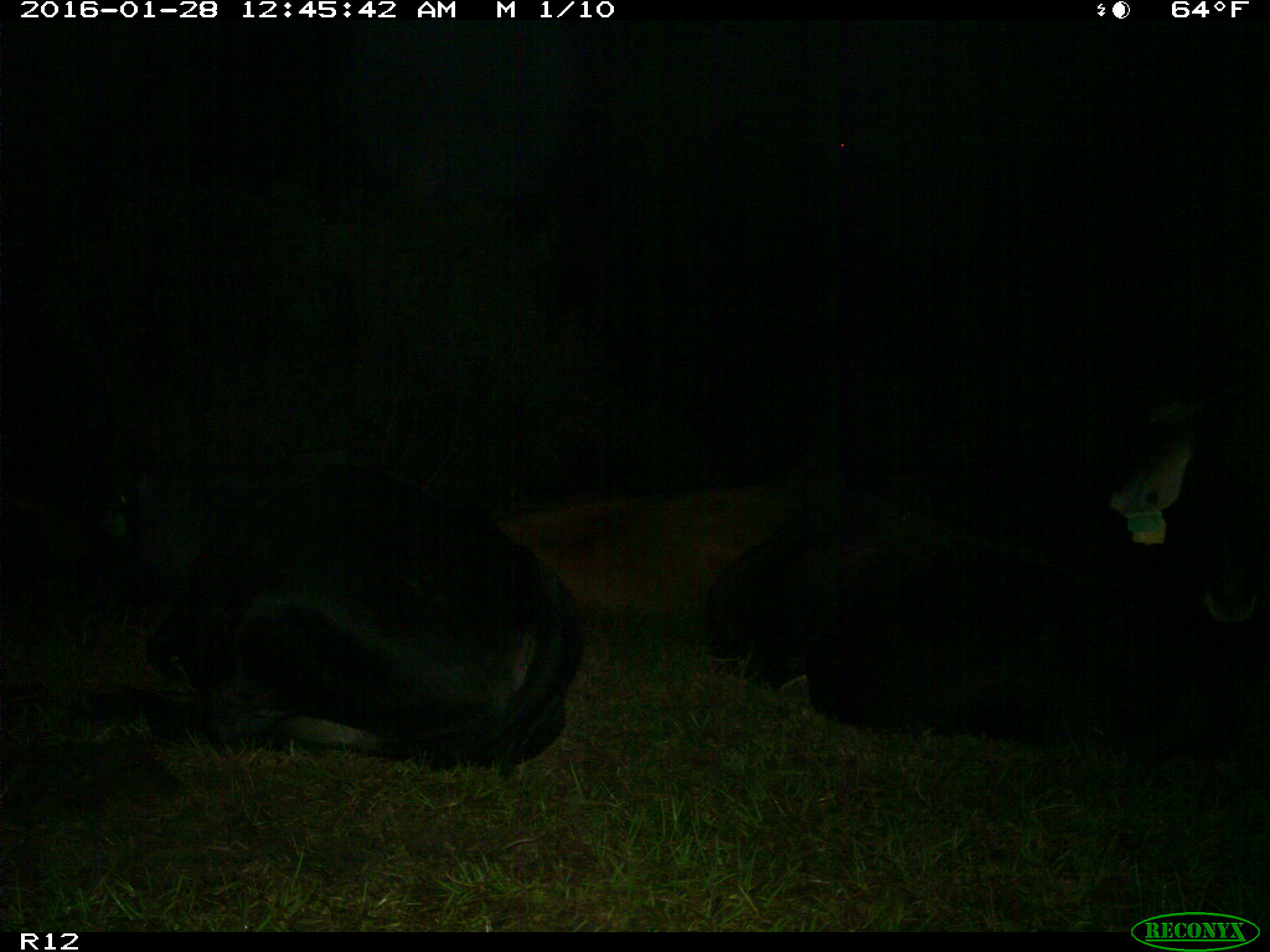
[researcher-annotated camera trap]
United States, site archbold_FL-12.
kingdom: Animalia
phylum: Chordata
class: Mammalia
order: Artiodactyla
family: Bovidae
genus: Bos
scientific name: Bos taurus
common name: domestic cow